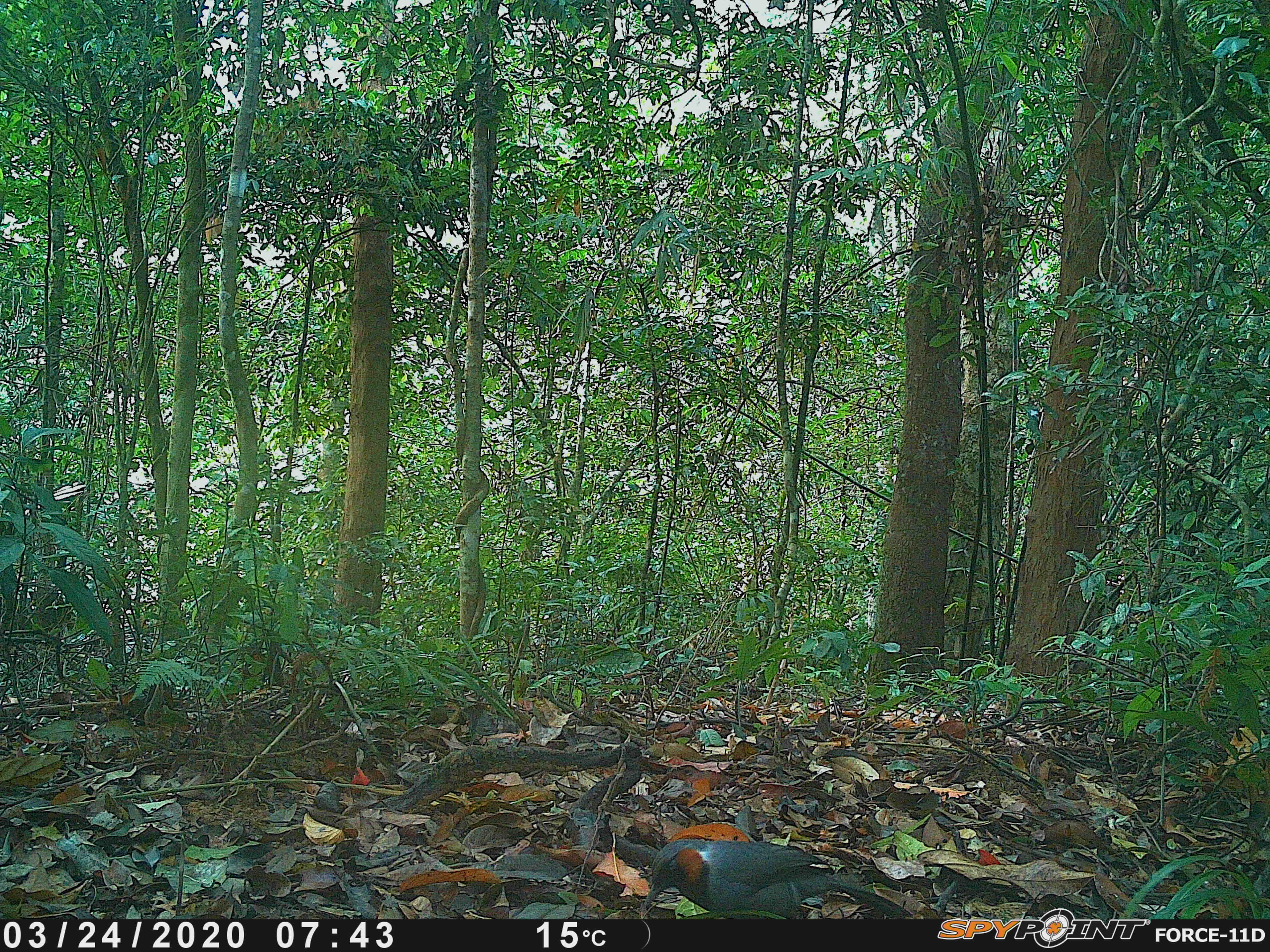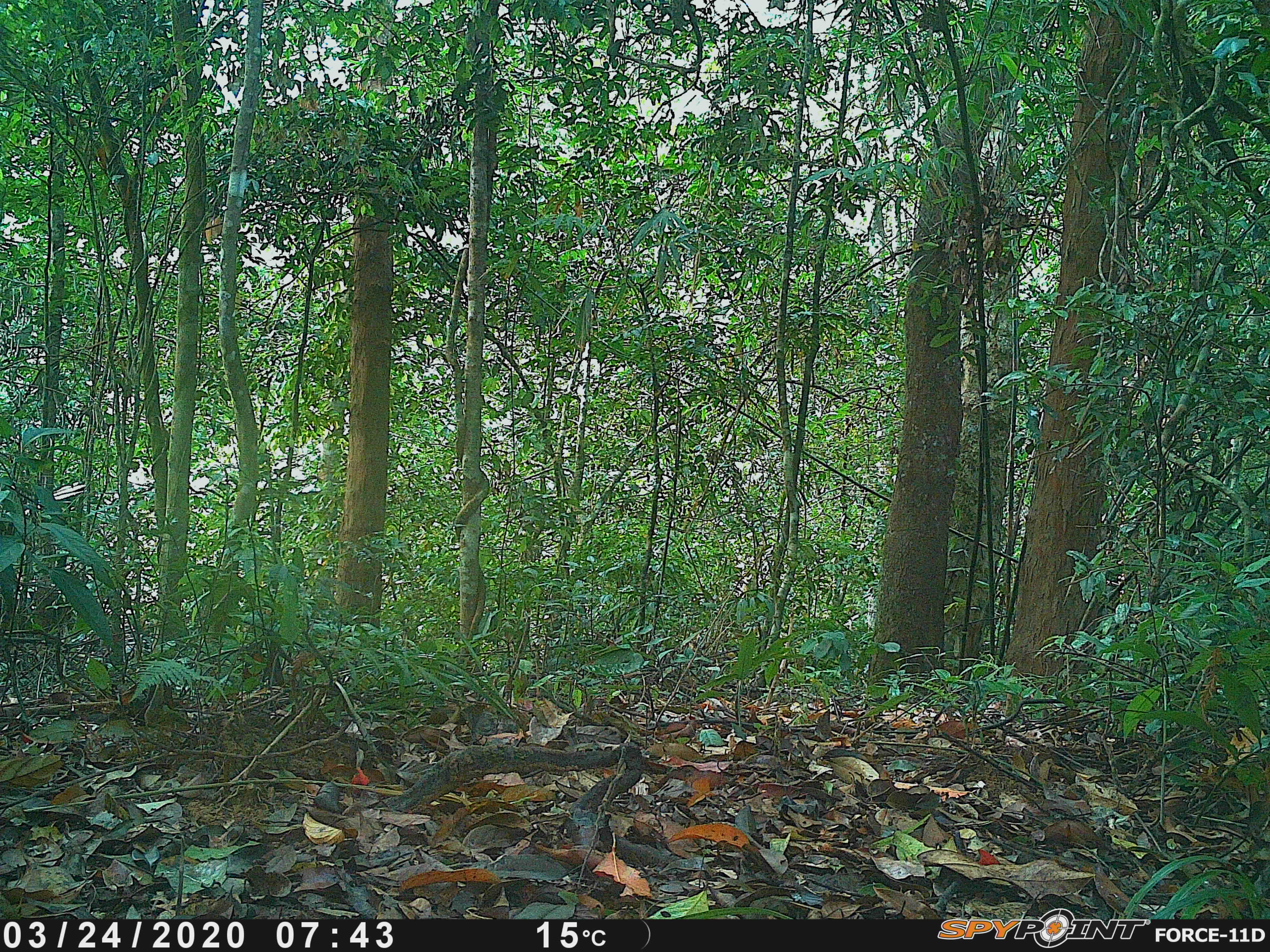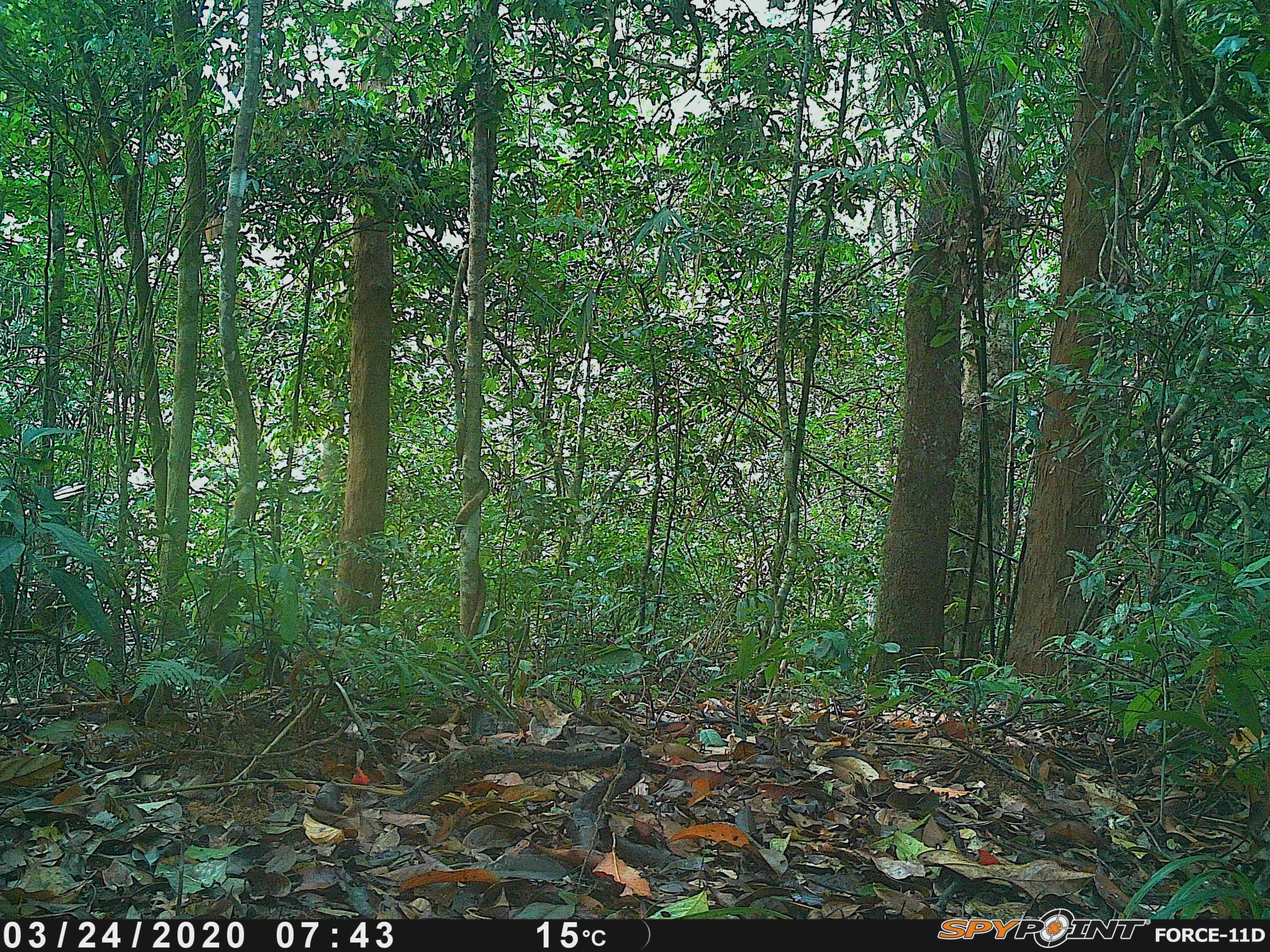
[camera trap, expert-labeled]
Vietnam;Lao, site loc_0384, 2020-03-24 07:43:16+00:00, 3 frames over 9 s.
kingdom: Animalia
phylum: Chordata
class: Aves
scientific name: Aves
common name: bird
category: unidentified bird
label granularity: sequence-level